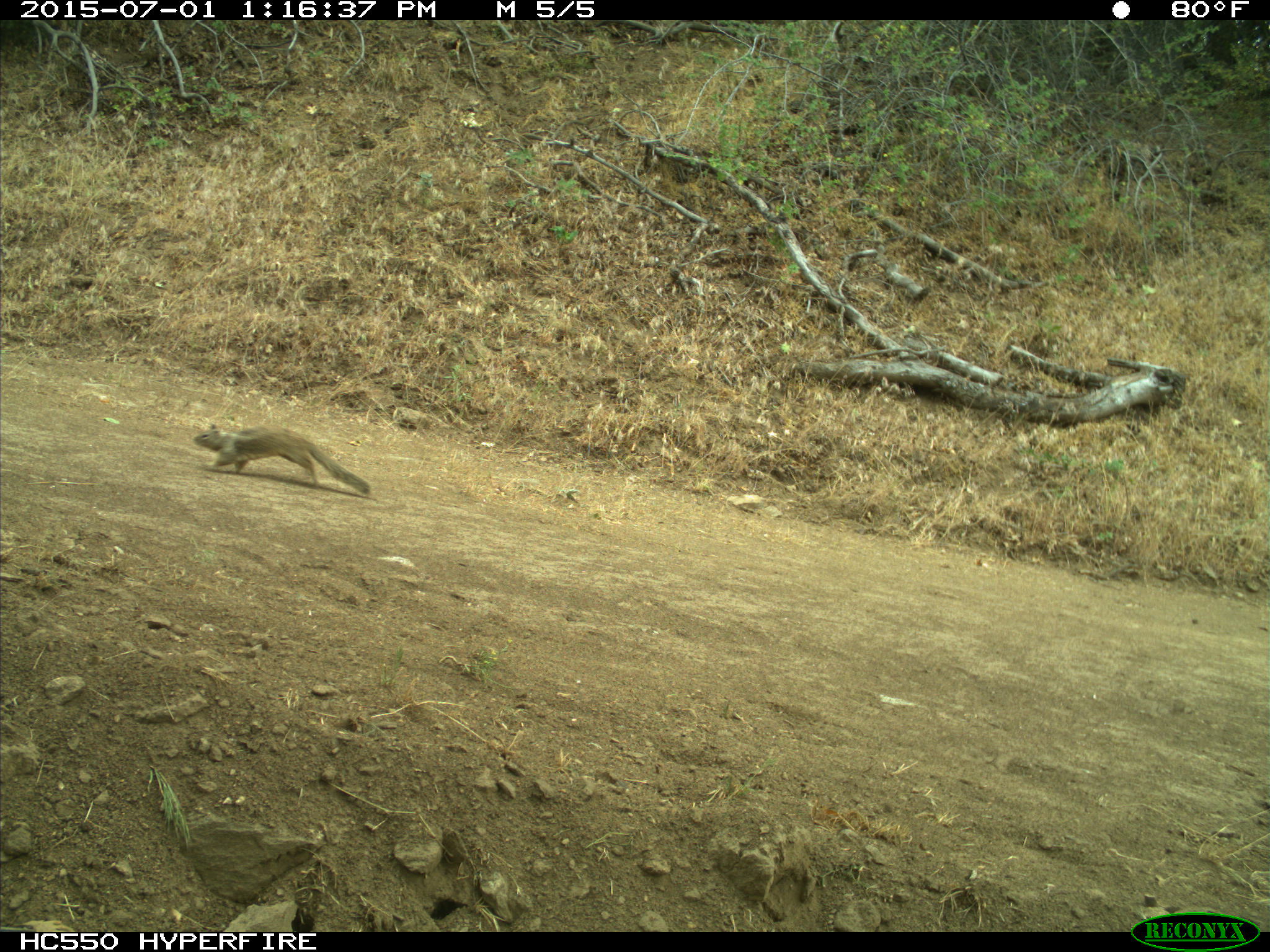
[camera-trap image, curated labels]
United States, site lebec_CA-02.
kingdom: Animalia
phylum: Chordata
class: Mammalia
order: Rodentia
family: Sciuridae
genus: Otospermophilus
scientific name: Otospermophilus beecheyi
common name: california ground squirrel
Otospermophilus beecheyi (california ground squirrel).